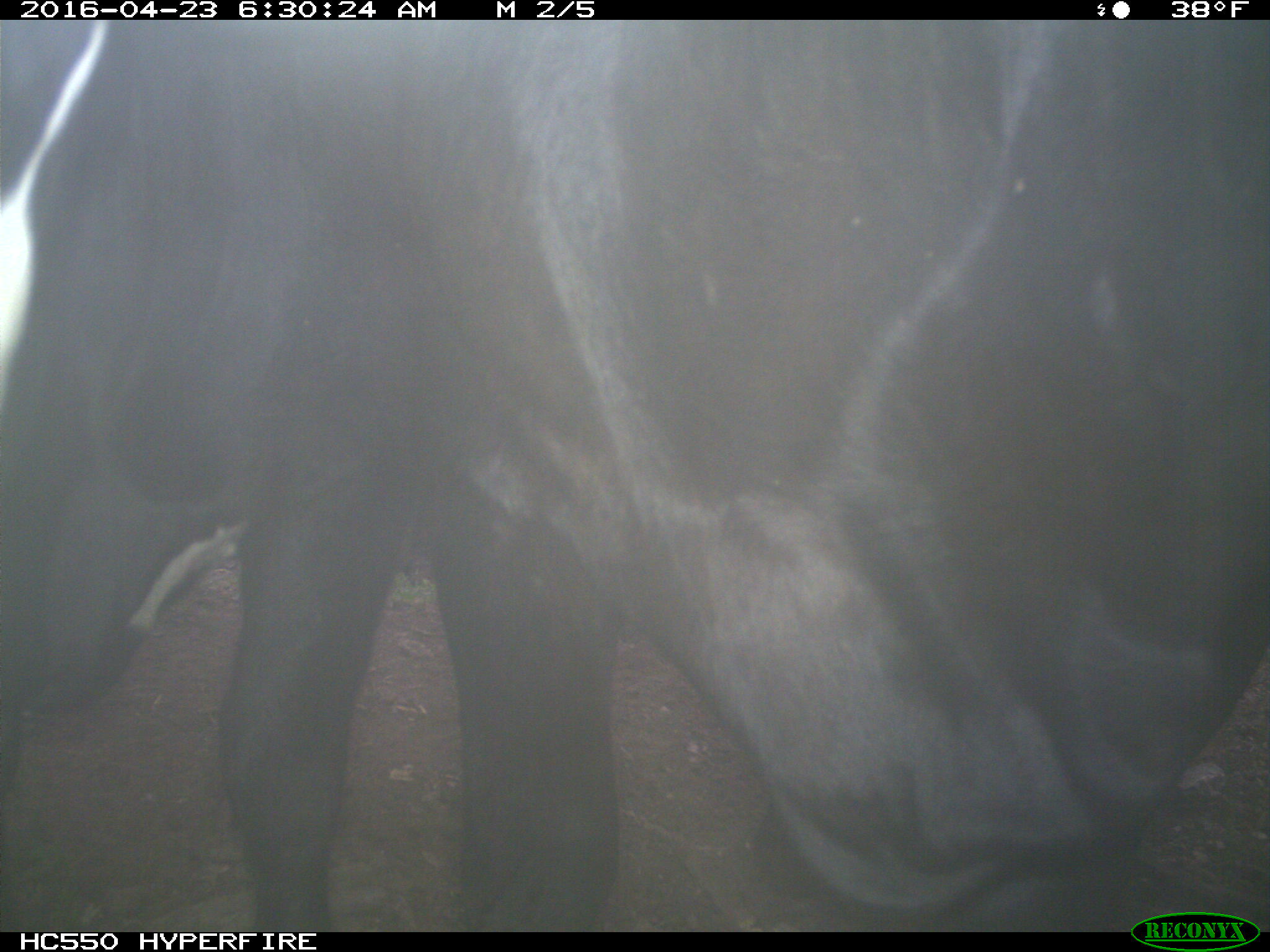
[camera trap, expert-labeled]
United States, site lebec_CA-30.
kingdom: Animalia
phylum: Chordata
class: Mammalia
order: Artiodactyla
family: Bovidae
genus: Bos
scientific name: Bos taurus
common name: domestic cow